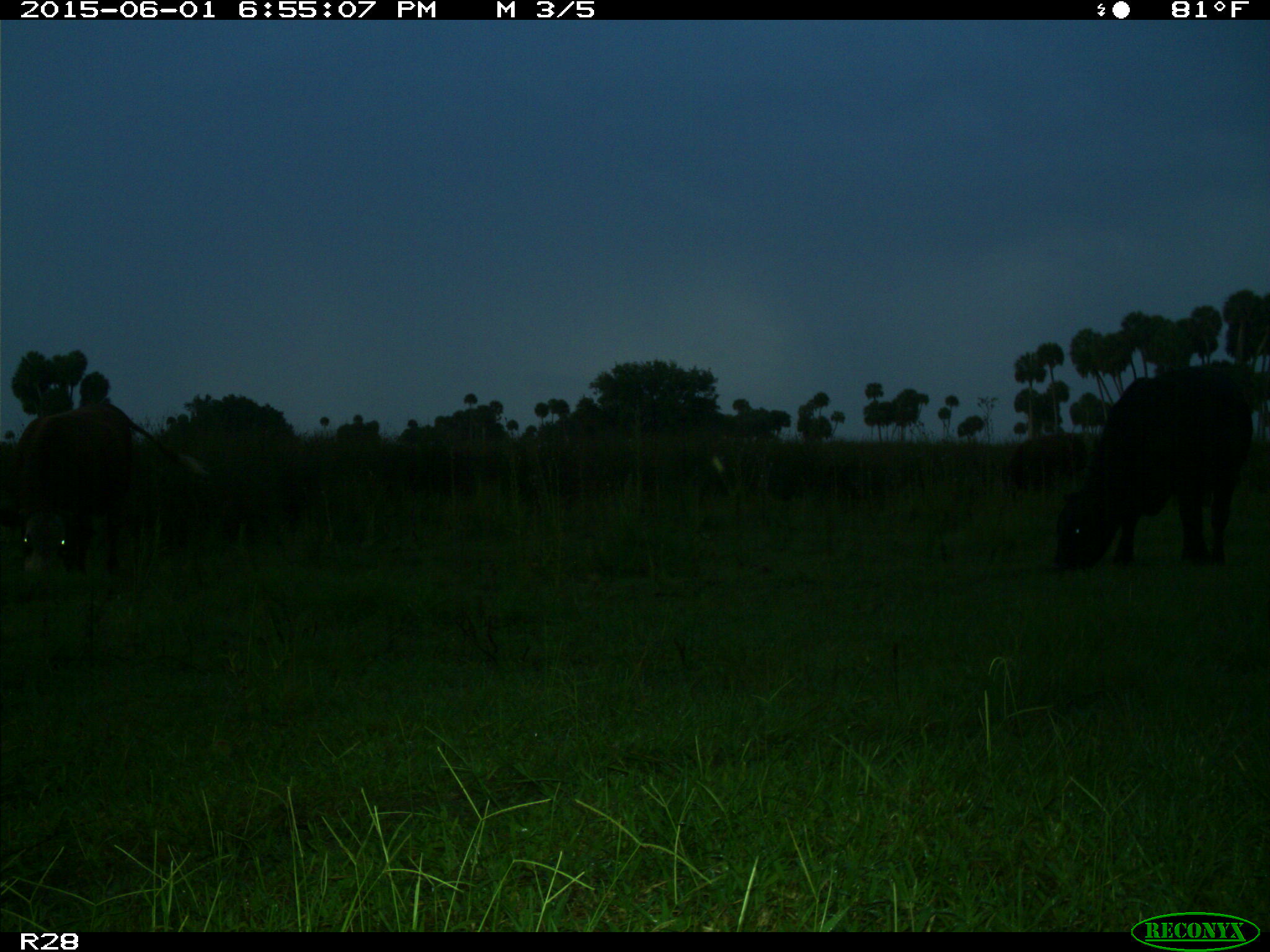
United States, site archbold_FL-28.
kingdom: Animalia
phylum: Chordata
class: Mammalia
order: Artiodactyla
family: Bovidae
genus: Bos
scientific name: Bos taurus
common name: domestic cow